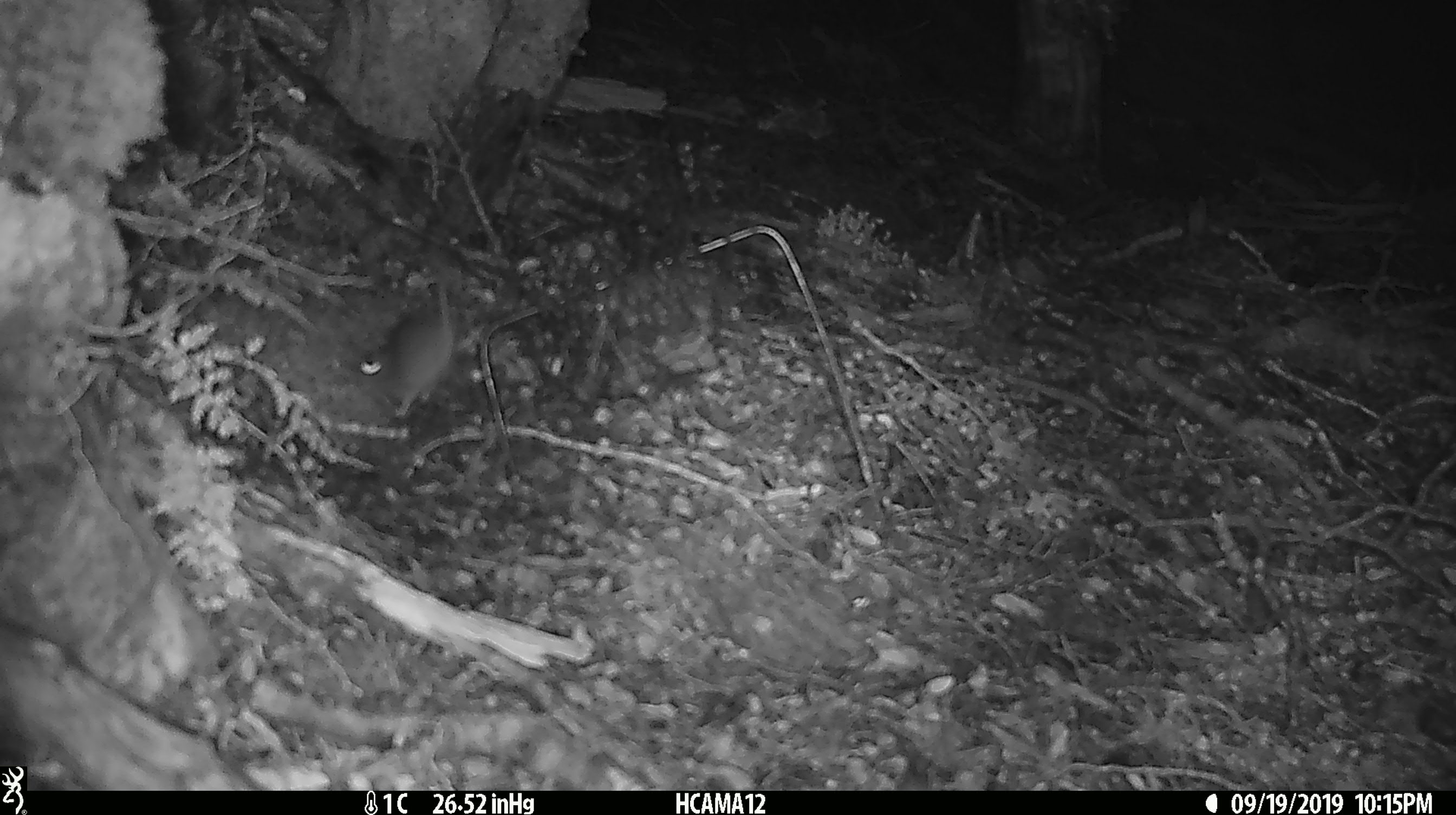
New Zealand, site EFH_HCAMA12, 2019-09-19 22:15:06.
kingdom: Animalia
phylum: Chordata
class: Mammalia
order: Rodentia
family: Muridae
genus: Mus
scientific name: Mus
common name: mouse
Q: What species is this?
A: Mouse (Mus).